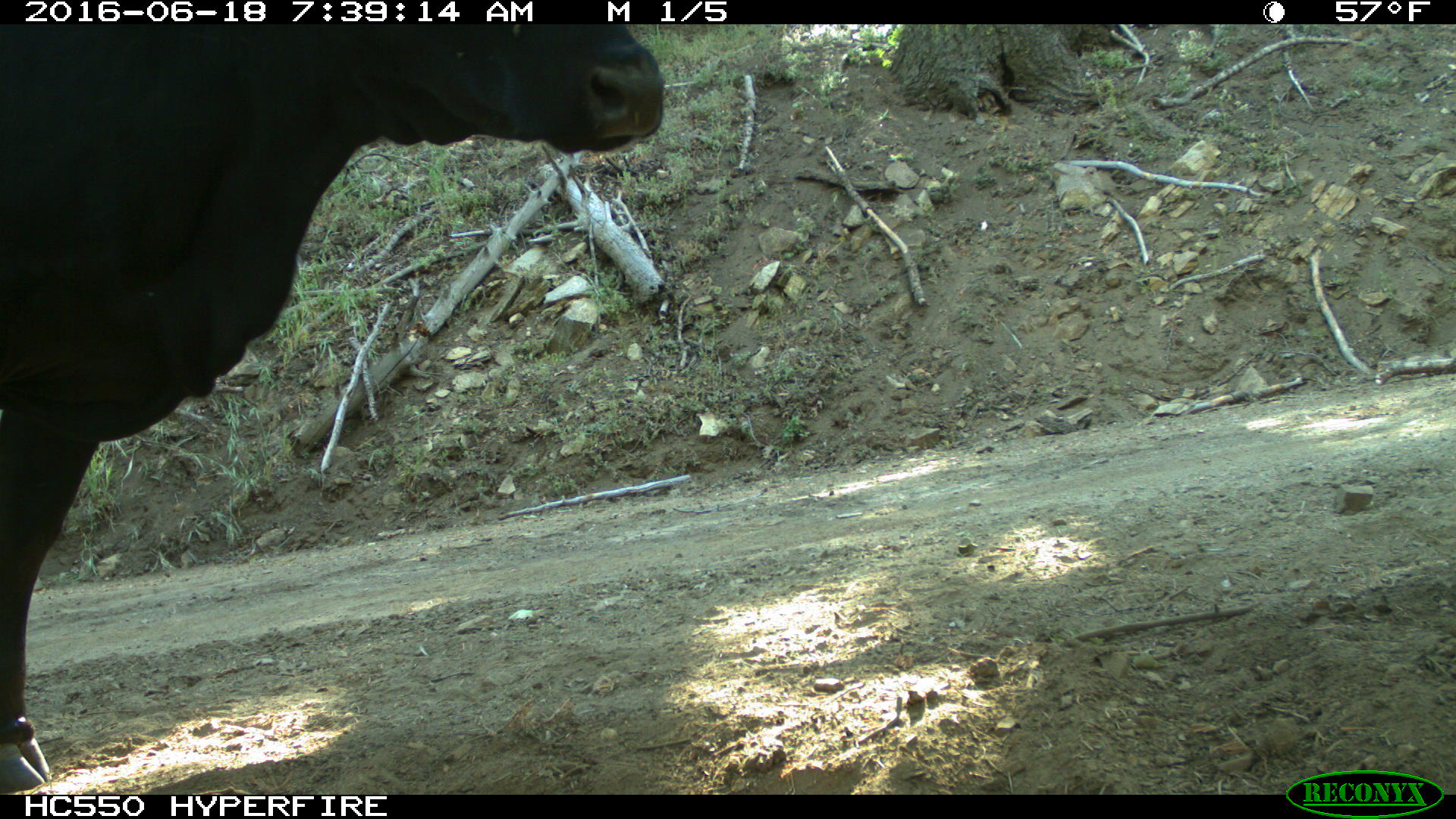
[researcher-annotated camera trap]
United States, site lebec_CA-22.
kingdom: Animalia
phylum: Chordata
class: Mammalia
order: Artiodactyla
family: Bovidae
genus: Bos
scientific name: Bos taurus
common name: domestic cow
Bos taurus (domestic cow).